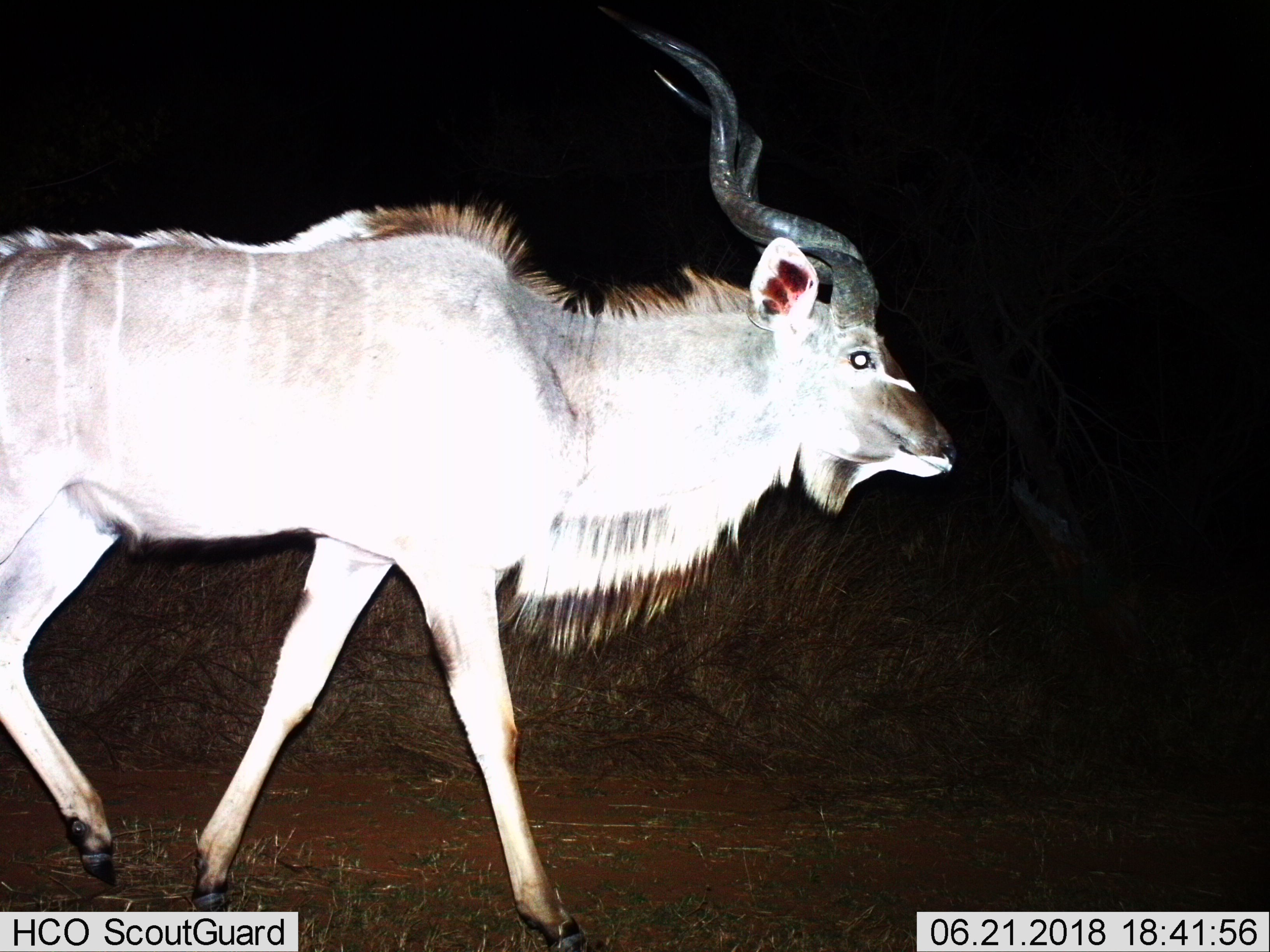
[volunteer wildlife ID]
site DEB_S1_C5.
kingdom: Animalia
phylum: Chordata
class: Mammalia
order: Artiodactyla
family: Bovidae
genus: Tragelaphus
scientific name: Tragelaphus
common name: kudu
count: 1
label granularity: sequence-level